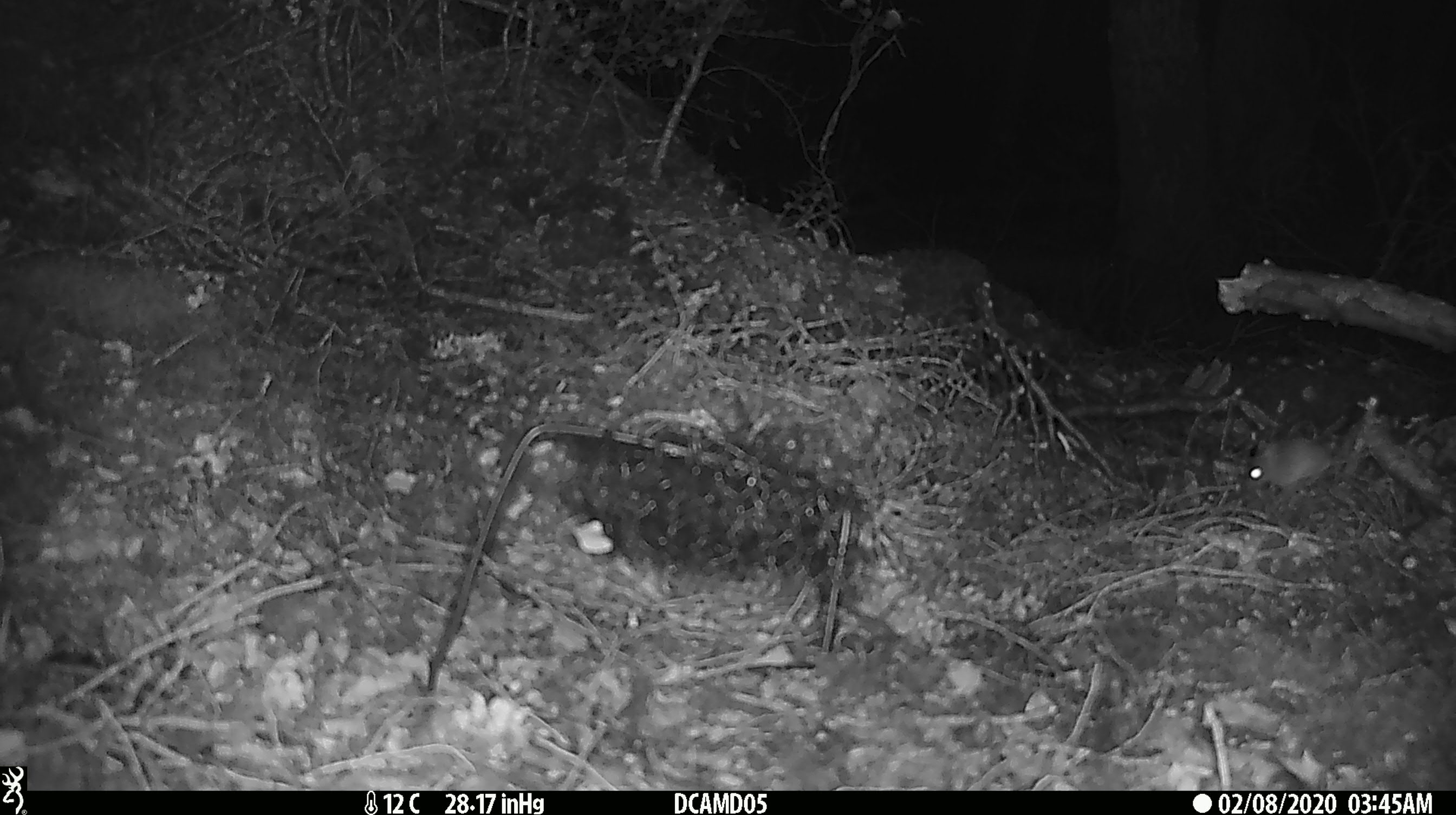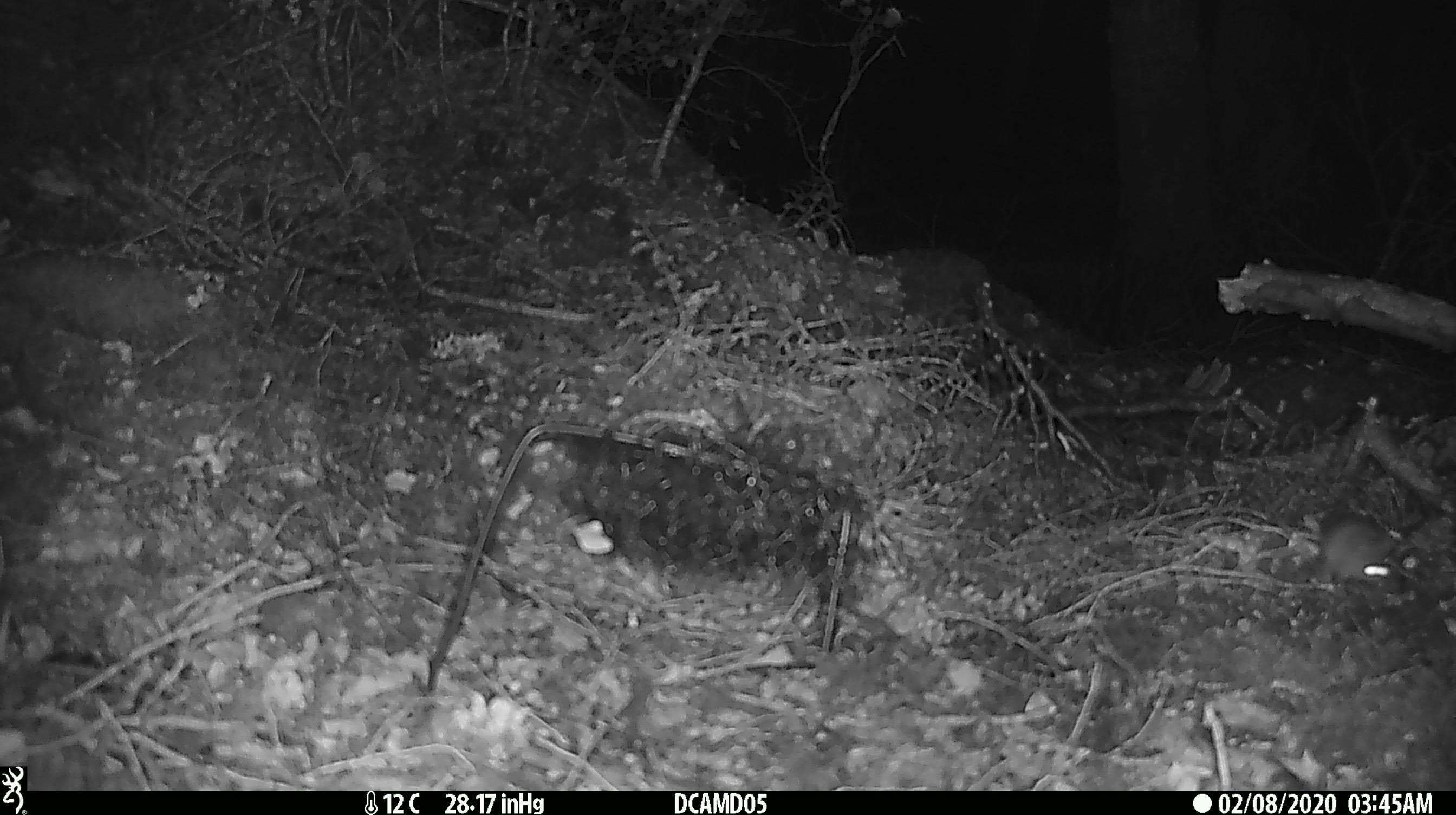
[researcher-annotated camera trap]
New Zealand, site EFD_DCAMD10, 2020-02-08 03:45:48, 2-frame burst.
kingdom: Animalia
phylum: Chordata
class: Mammalia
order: Rodentia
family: Muridae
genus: Mus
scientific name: Mus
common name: mouse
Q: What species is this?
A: Mouse (Mus).